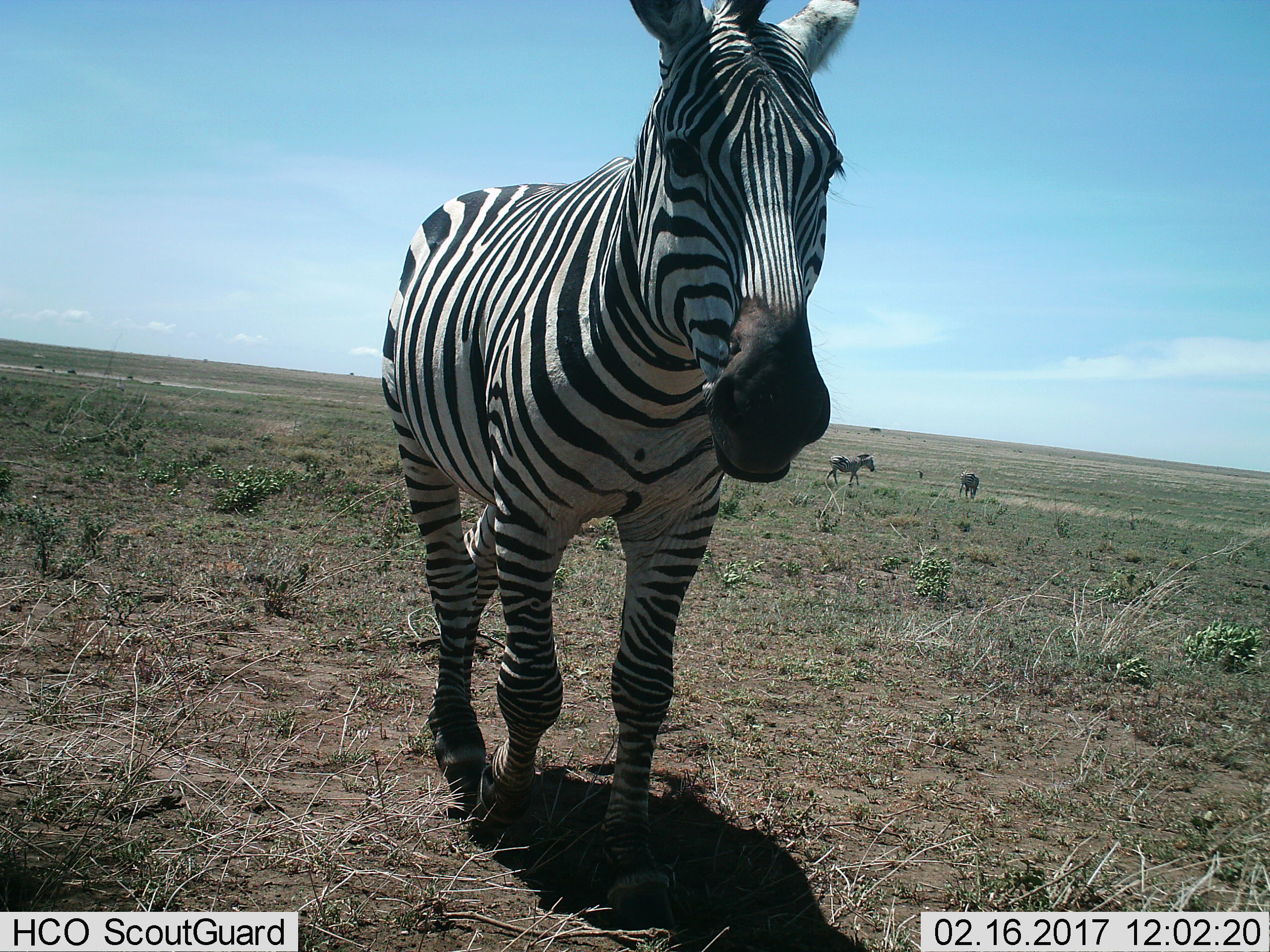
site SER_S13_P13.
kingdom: Animalia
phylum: Chordata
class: Mammalia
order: Perissodactyla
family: Equidae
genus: Equus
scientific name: Equus quagga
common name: plains zebra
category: zebraplains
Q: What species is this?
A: Zebraplains (plains zebra) (Equus quagga).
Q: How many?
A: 3.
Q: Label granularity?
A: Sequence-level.